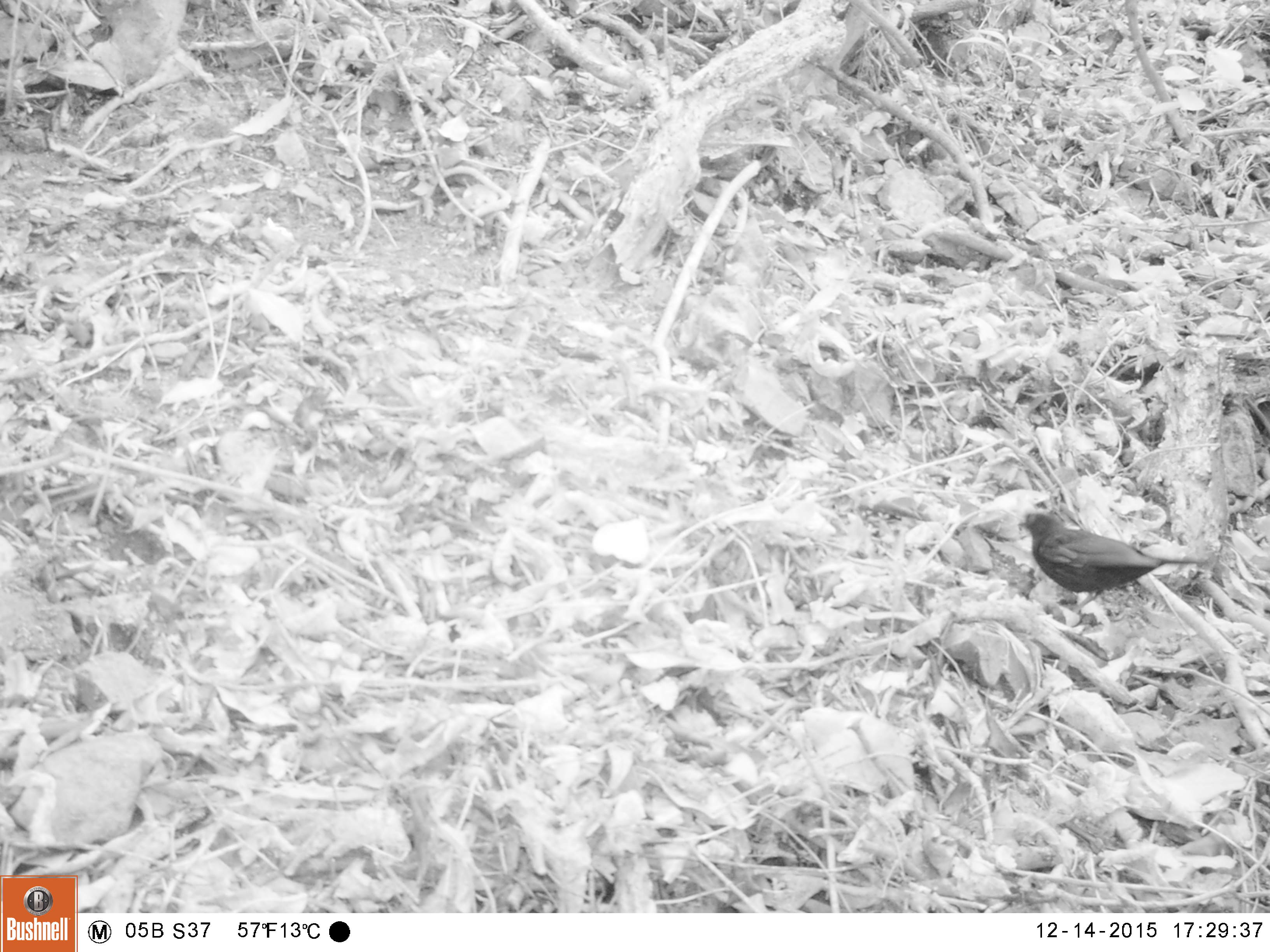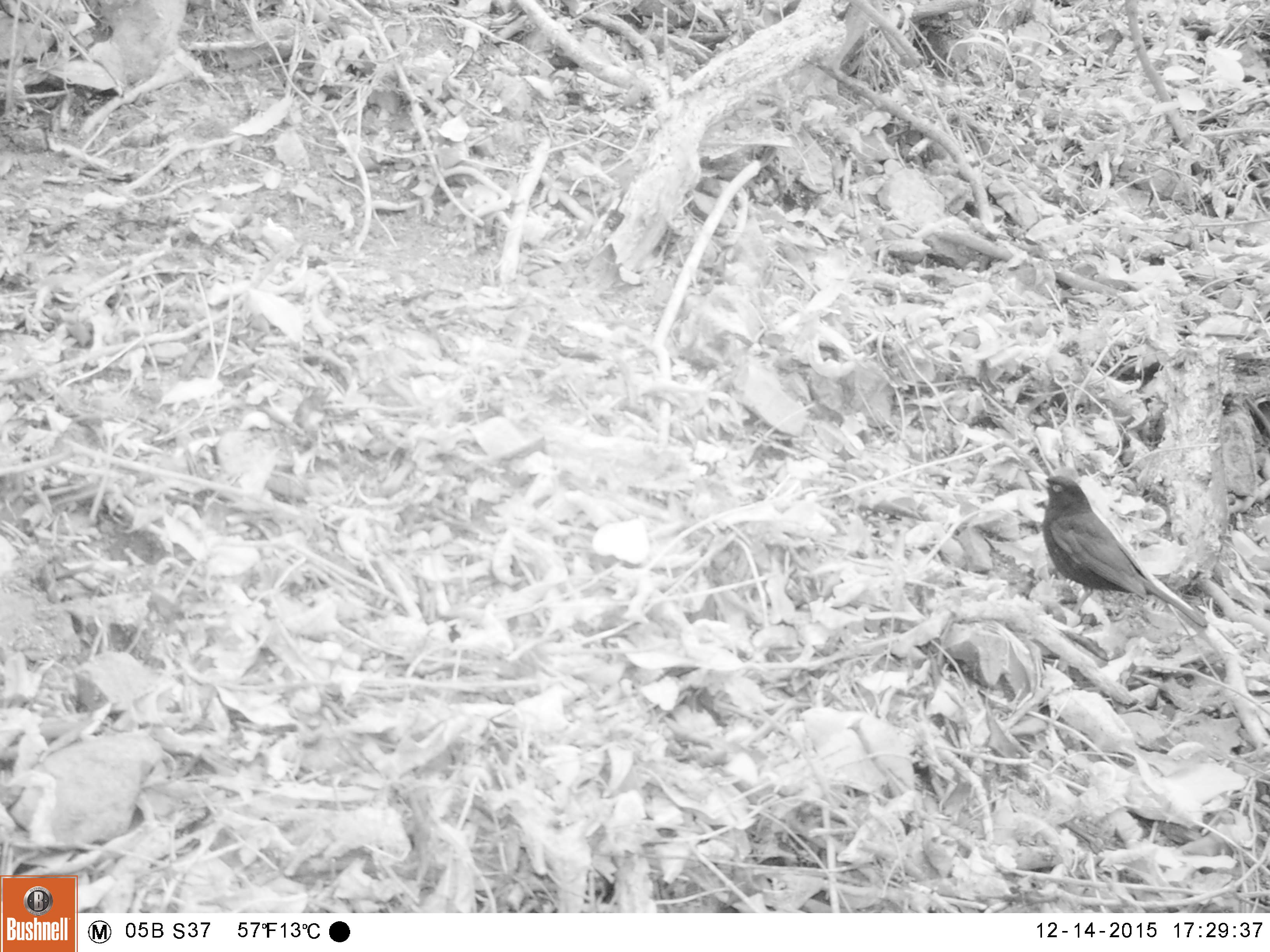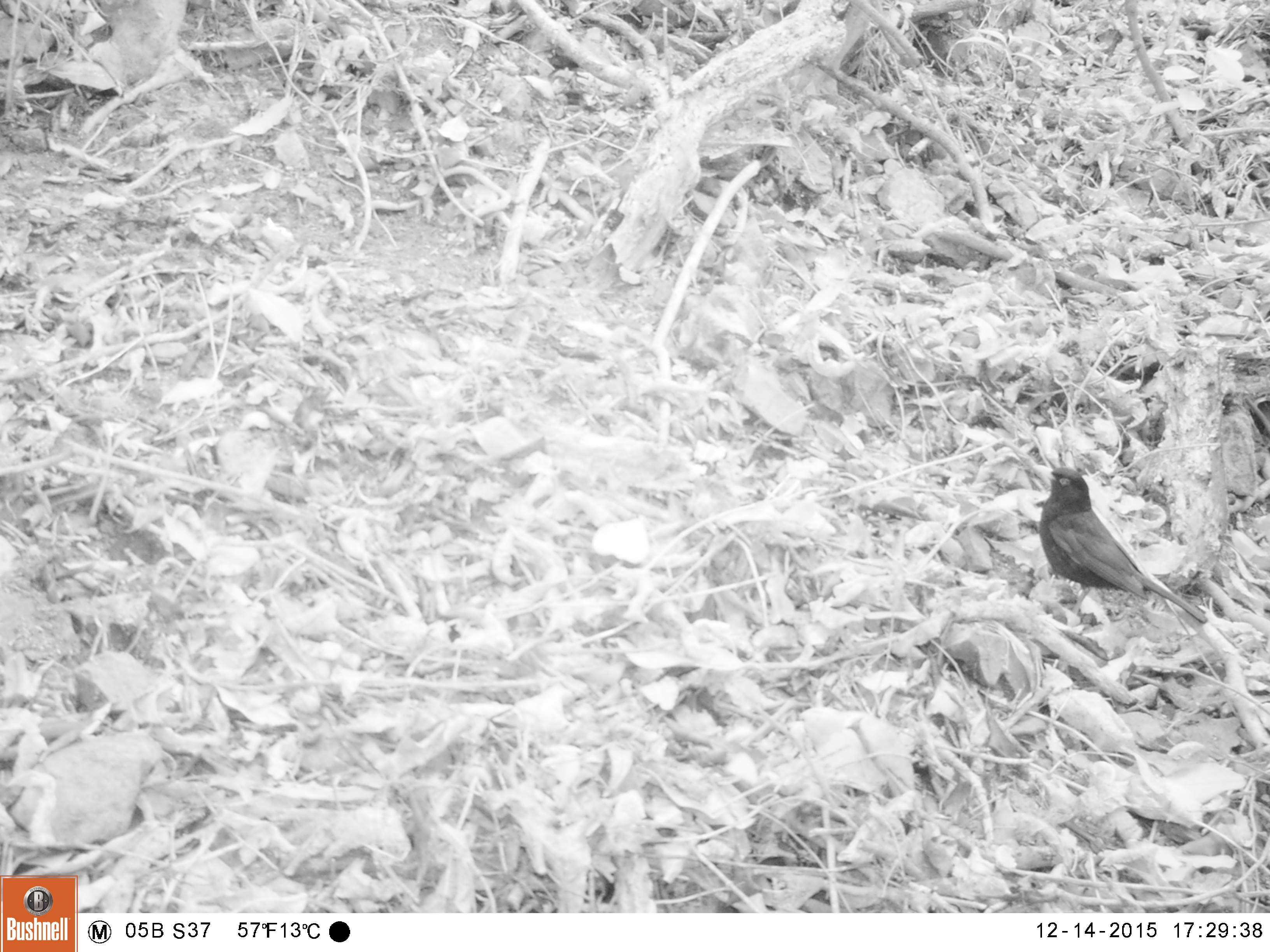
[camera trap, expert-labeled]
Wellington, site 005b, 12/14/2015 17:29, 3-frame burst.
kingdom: Animalia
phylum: Chordata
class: Aves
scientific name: Aves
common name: bird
Bird (Aves).